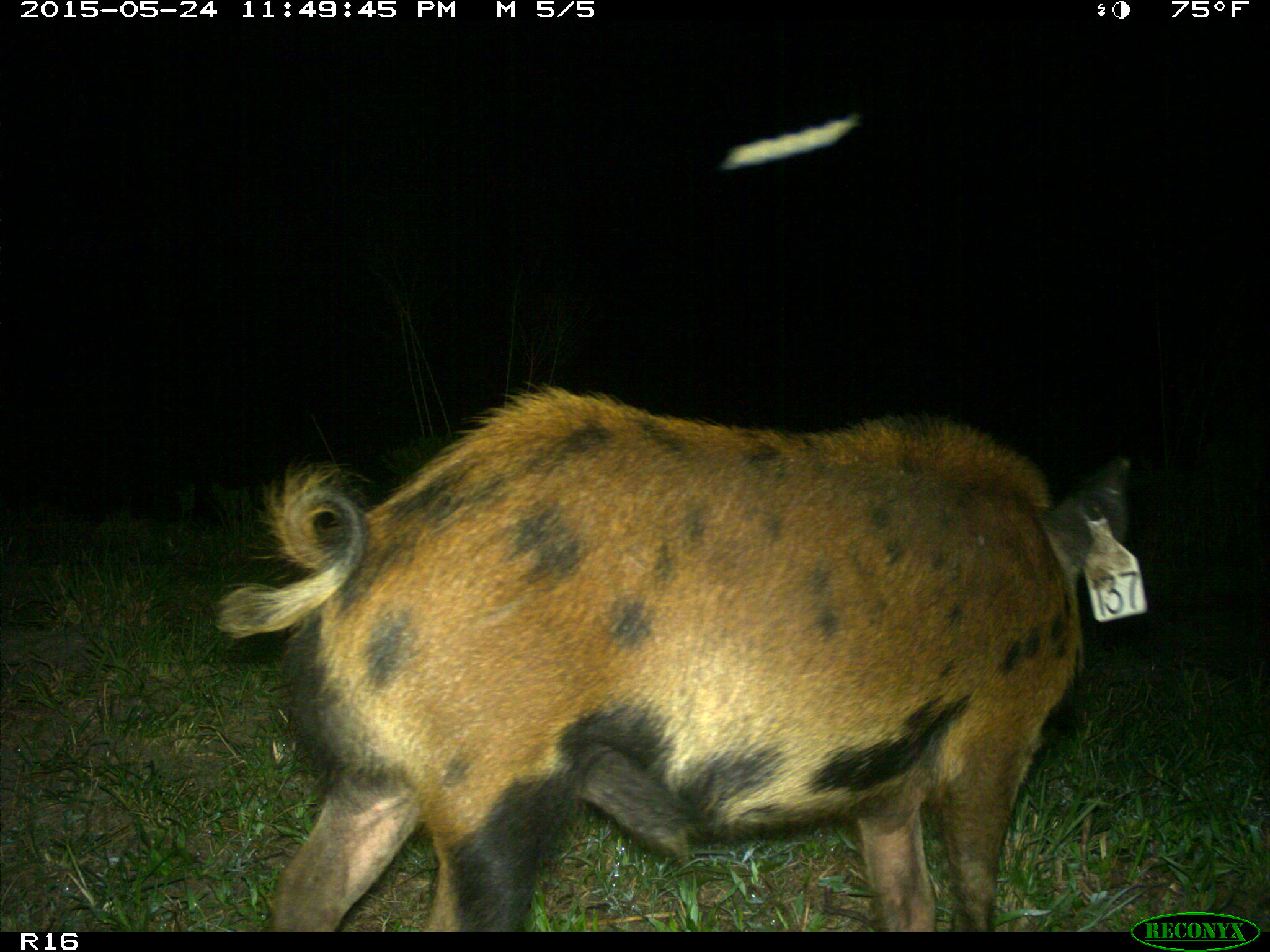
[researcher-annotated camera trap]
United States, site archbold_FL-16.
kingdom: Animalia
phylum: Chordata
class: Mammalia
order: Artiodactyla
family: Suidae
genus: Sus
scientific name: Sus scrofa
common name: wild boar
Sus scrofa (wild boar).